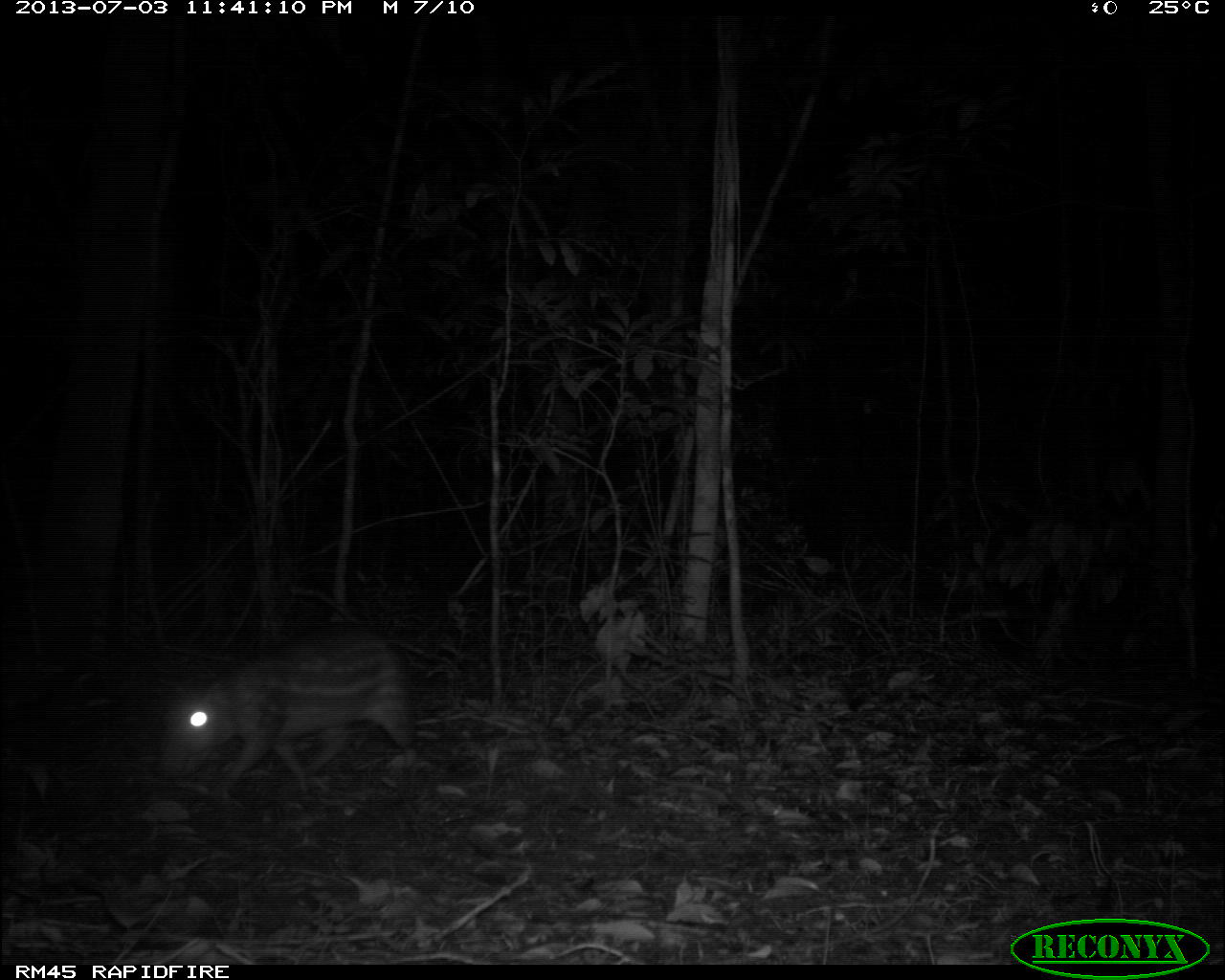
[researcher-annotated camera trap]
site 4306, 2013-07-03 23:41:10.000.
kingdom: Animalia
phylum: Chordata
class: Mammalia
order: Rodentia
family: Cuniculidae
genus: Cuniculus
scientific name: Cuniculus paca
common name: lowland paca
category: agouti paca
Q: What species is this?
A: Agouti paca (lowland paca) (Cuniculus paca).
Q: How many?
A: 1.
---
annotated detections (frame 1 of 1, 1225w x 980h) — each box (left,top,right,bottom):
agouti paca: (163,627,417,796)